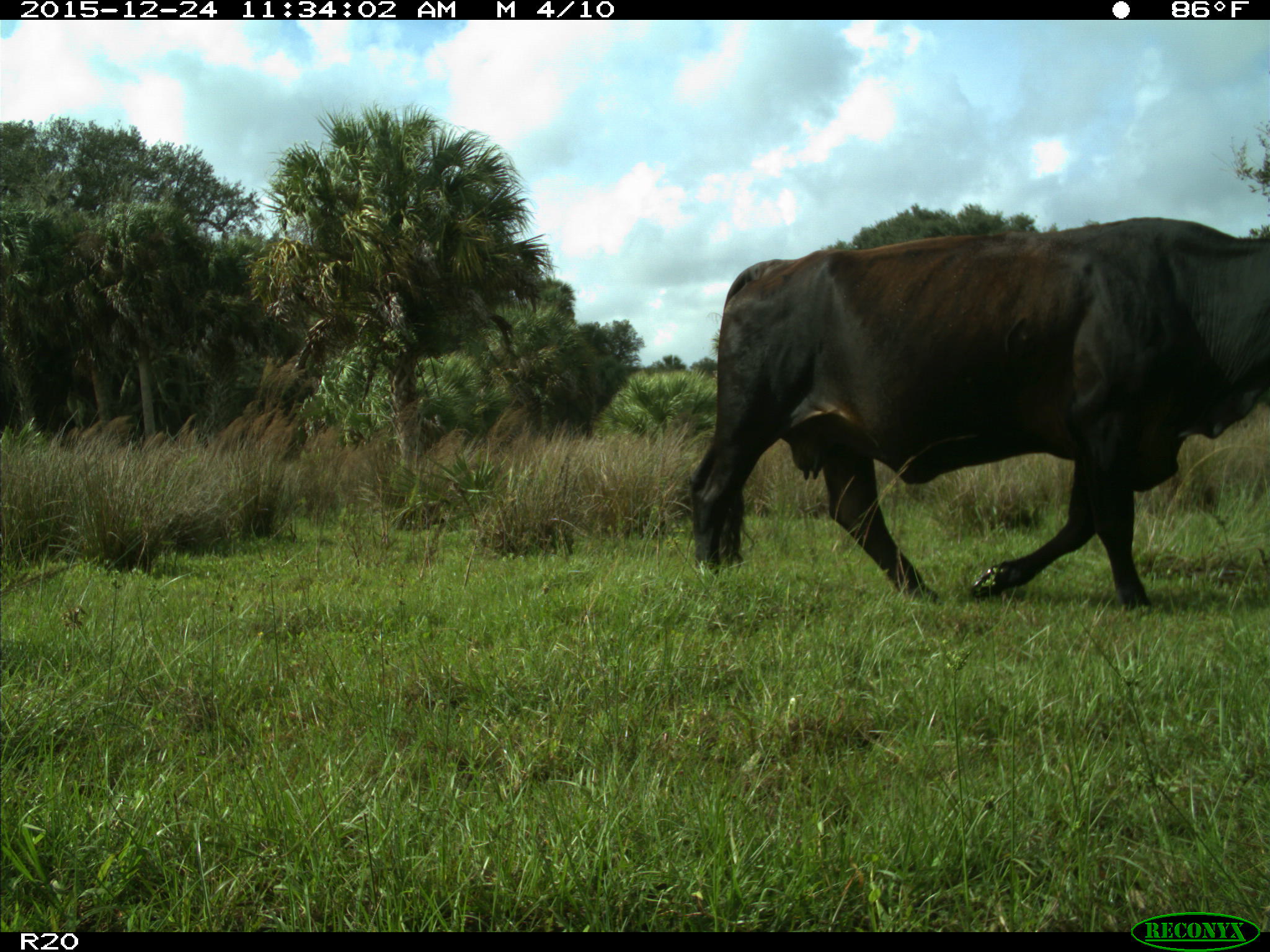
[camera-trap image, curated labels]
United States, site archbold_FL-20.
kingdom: Animalia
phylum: Chordata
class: Mammalia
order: Artiodactyla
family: Bovidae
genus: Bos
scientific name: Bos taurus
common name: domestic cow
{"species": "Bos taurus (domestic cow)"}